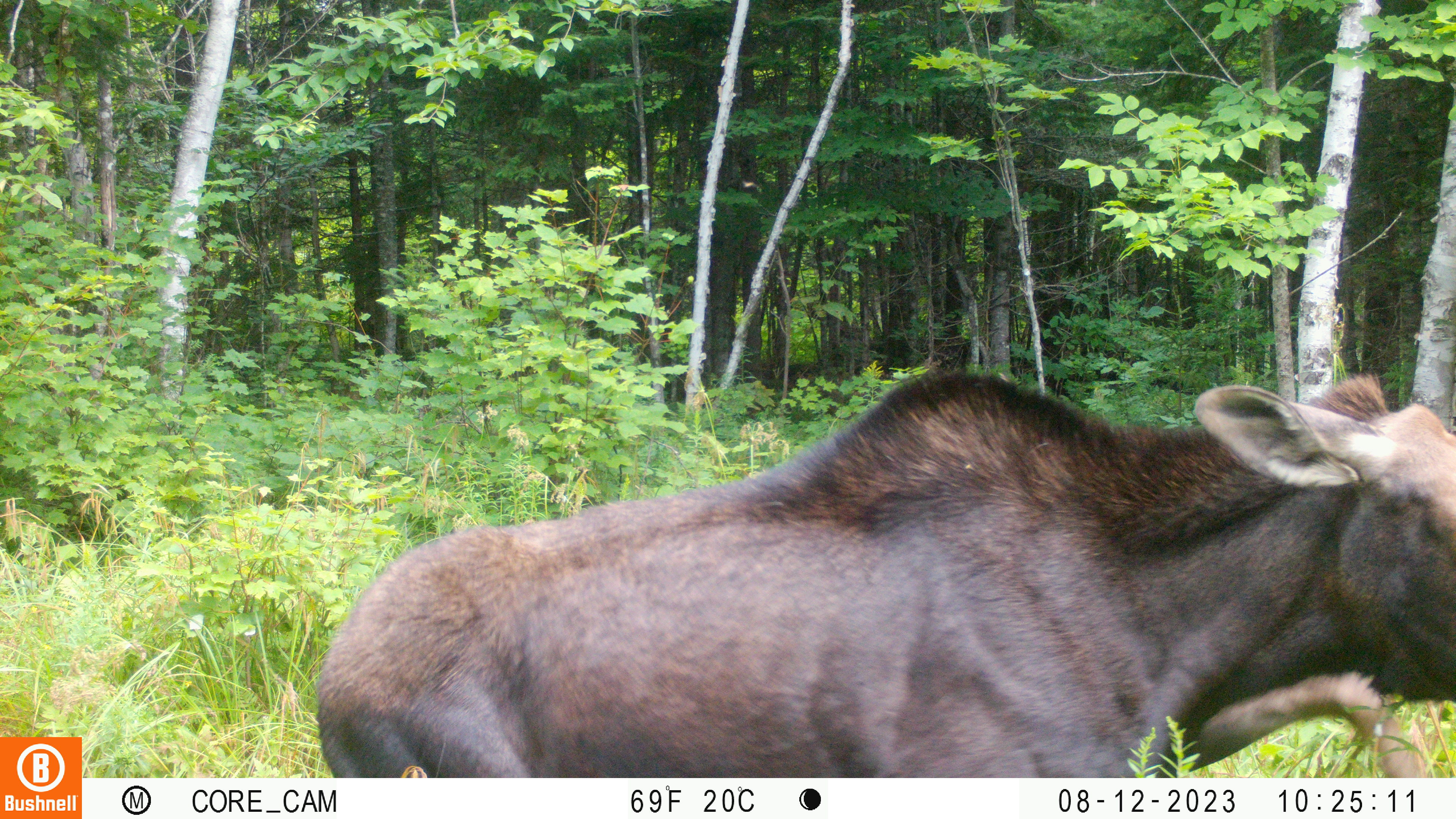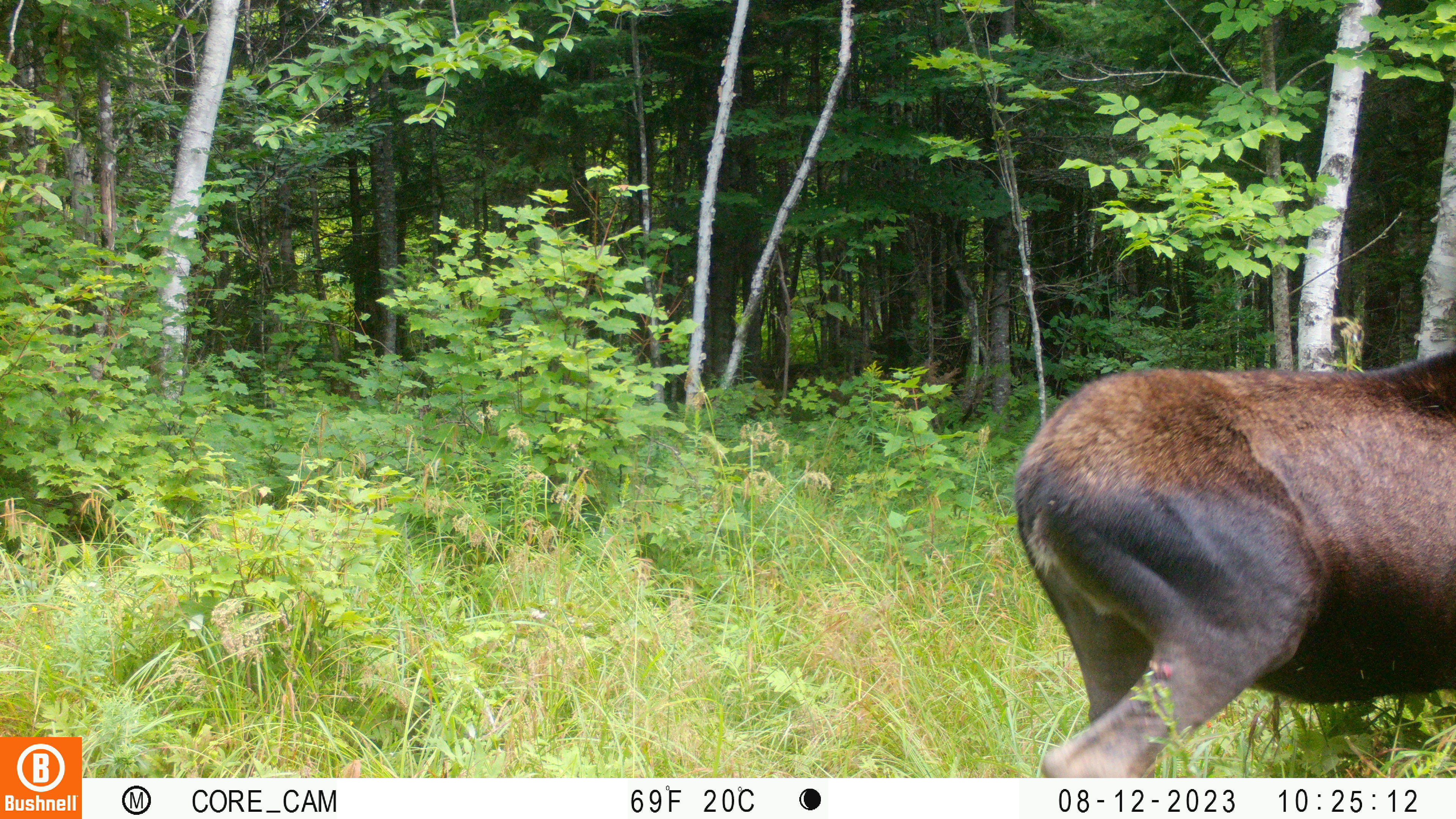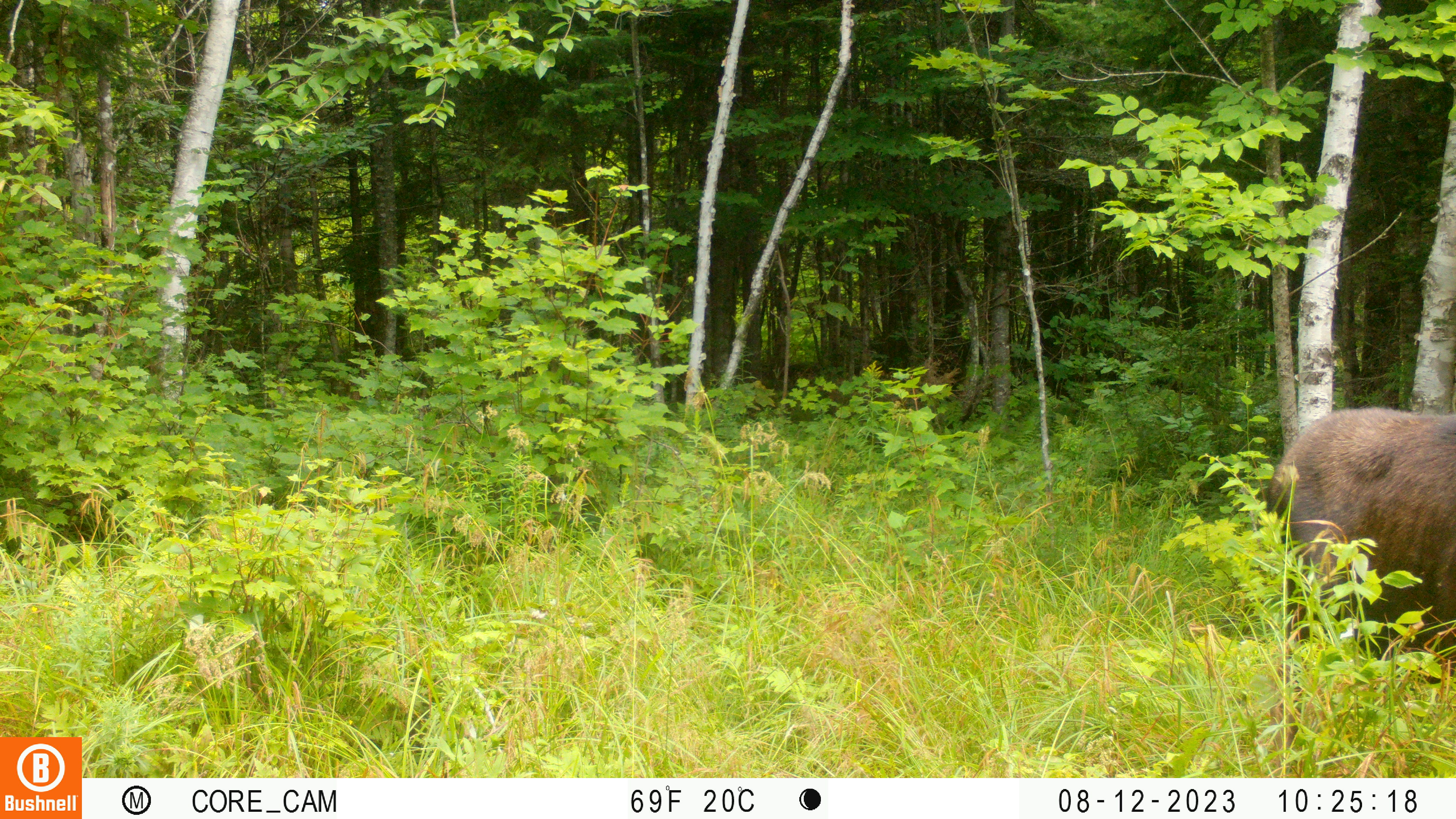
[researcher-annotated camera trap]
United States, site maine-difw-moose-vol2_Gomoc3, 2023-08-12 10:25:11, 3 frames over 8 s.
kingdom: Animalia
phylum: Chordata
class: Mammalia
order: Artiodactyla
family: Cervidae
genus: Alces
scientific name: Alces alces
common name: moose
Moose (Alces alces).